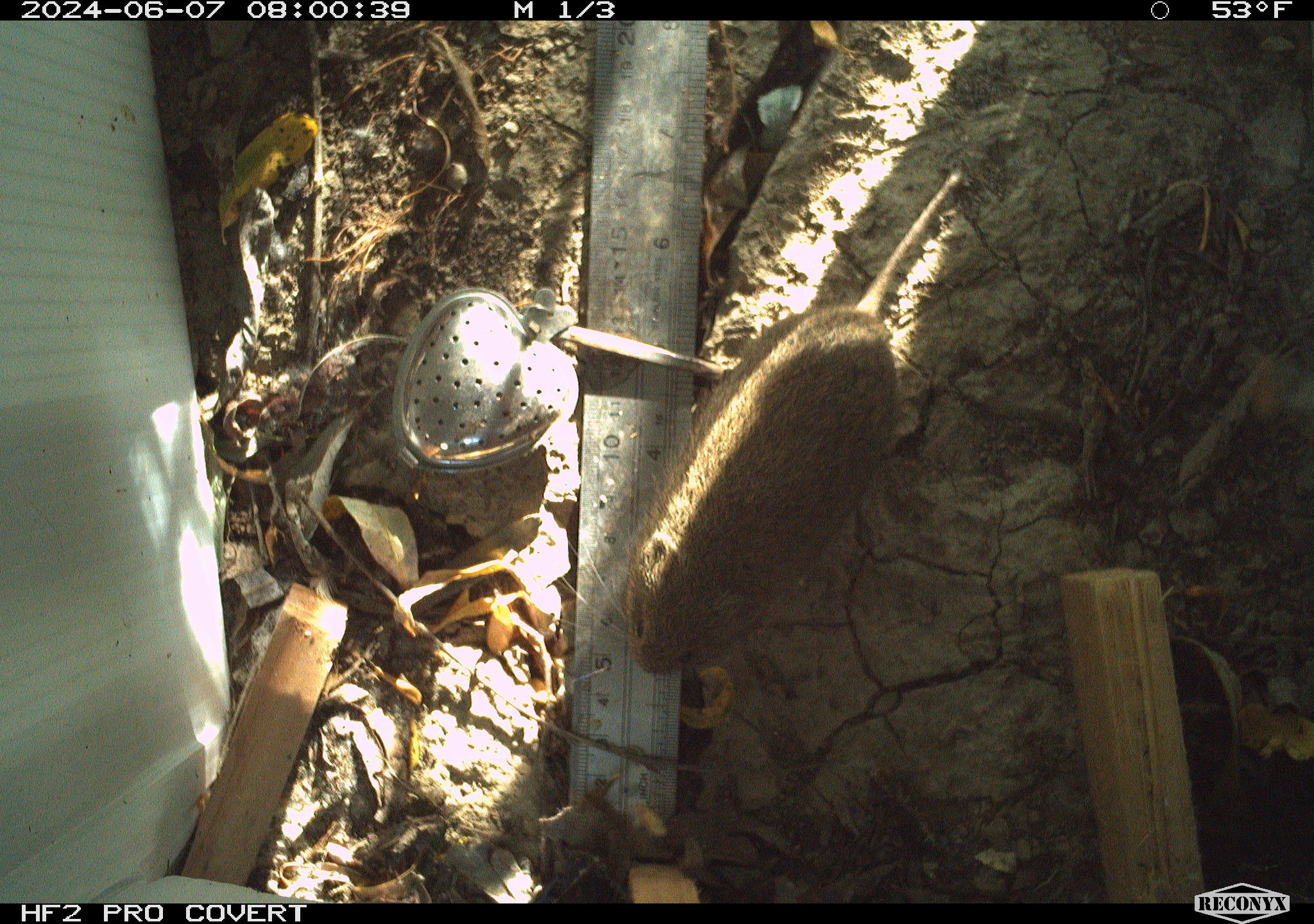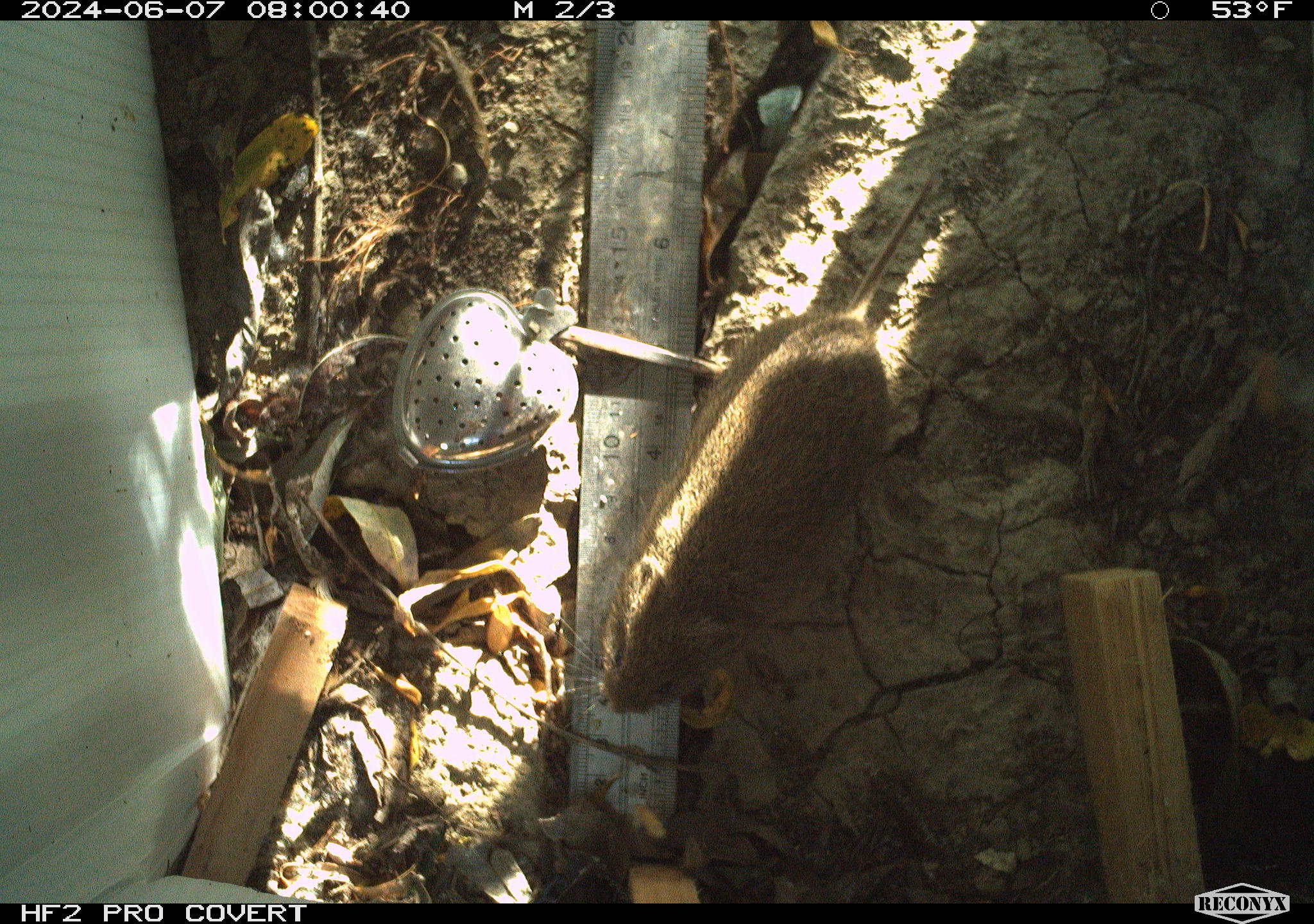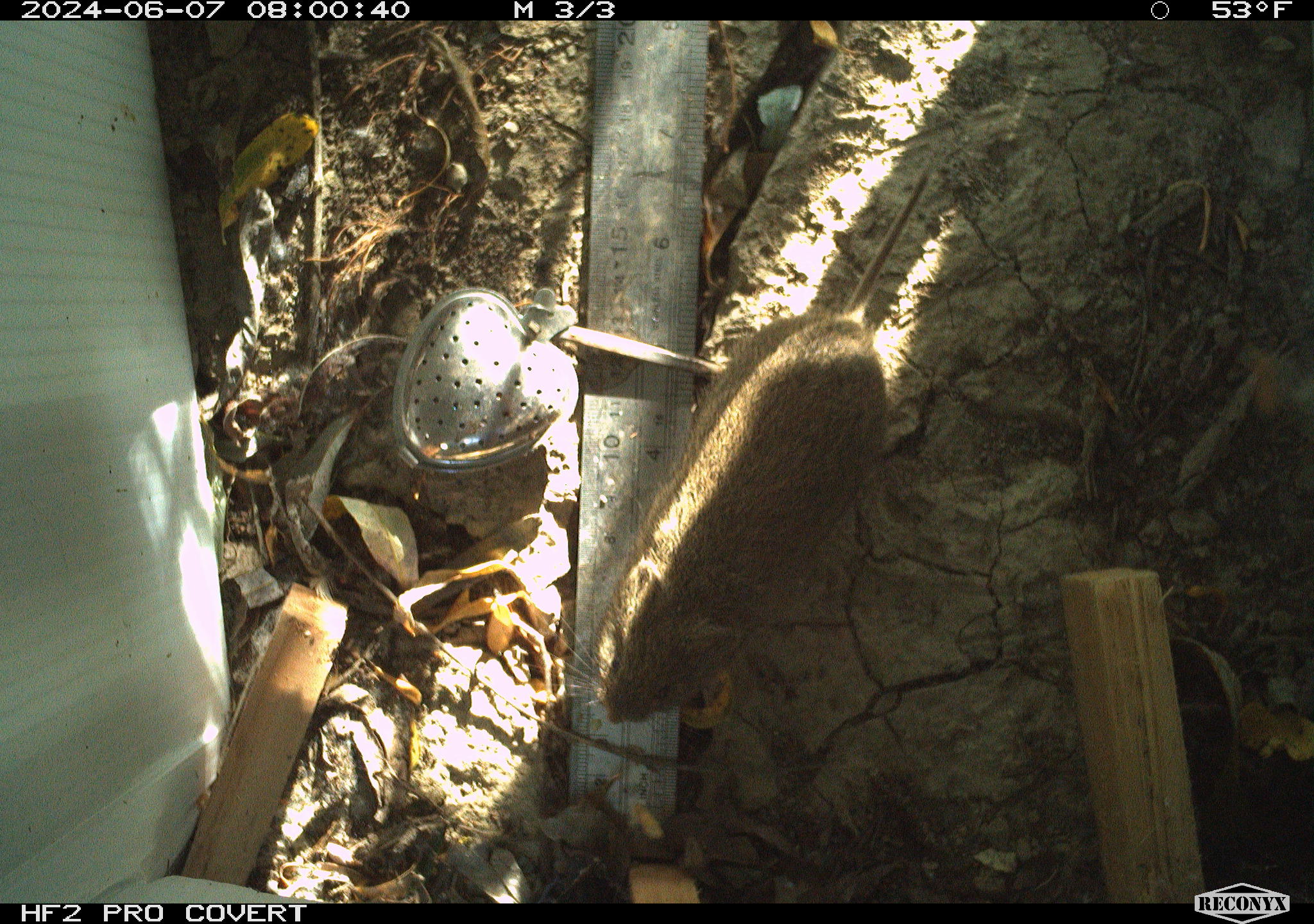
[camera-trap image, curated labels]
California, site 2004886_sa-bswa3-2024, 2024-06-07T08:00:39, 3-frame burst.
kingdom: Animalia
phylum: Chordata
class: Mammalia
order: Rodentia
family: Cricetidae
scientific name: Arvicolinae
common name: voles, lemmings, and muskrats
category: arvicolinae subfamily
Arvicolinae subfamily (voles, lemmings, and muskrats) (Arvicolinae).